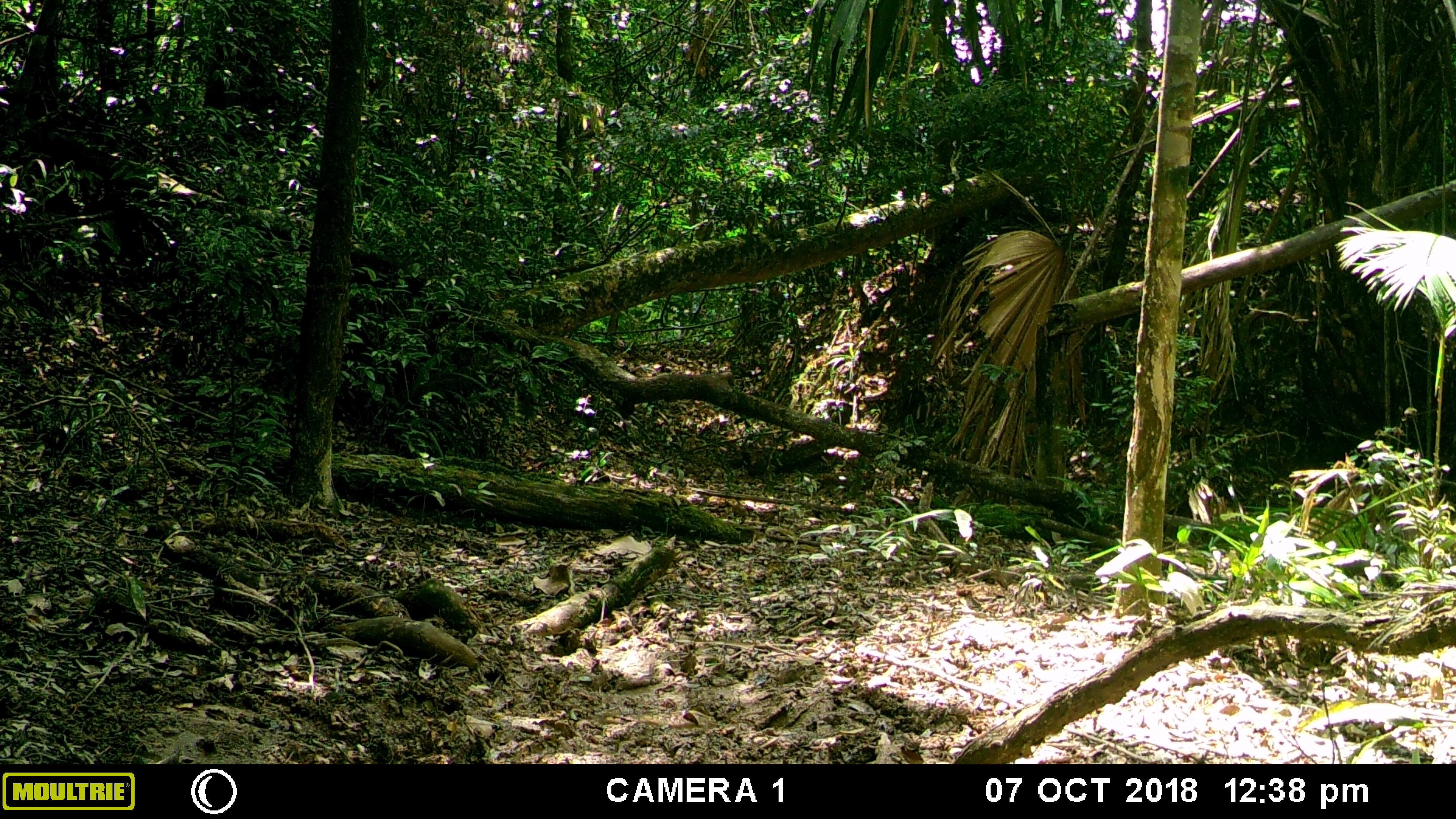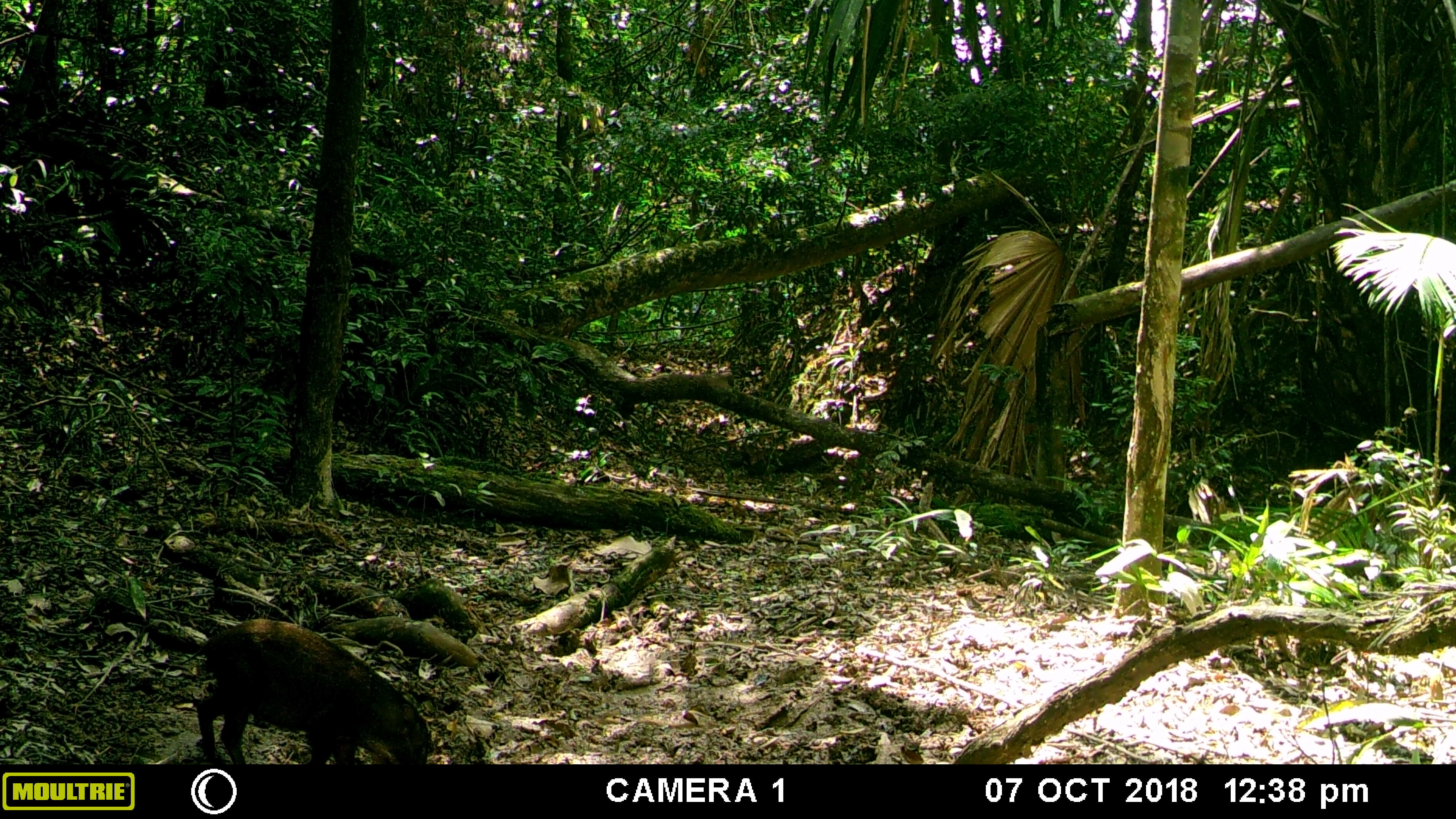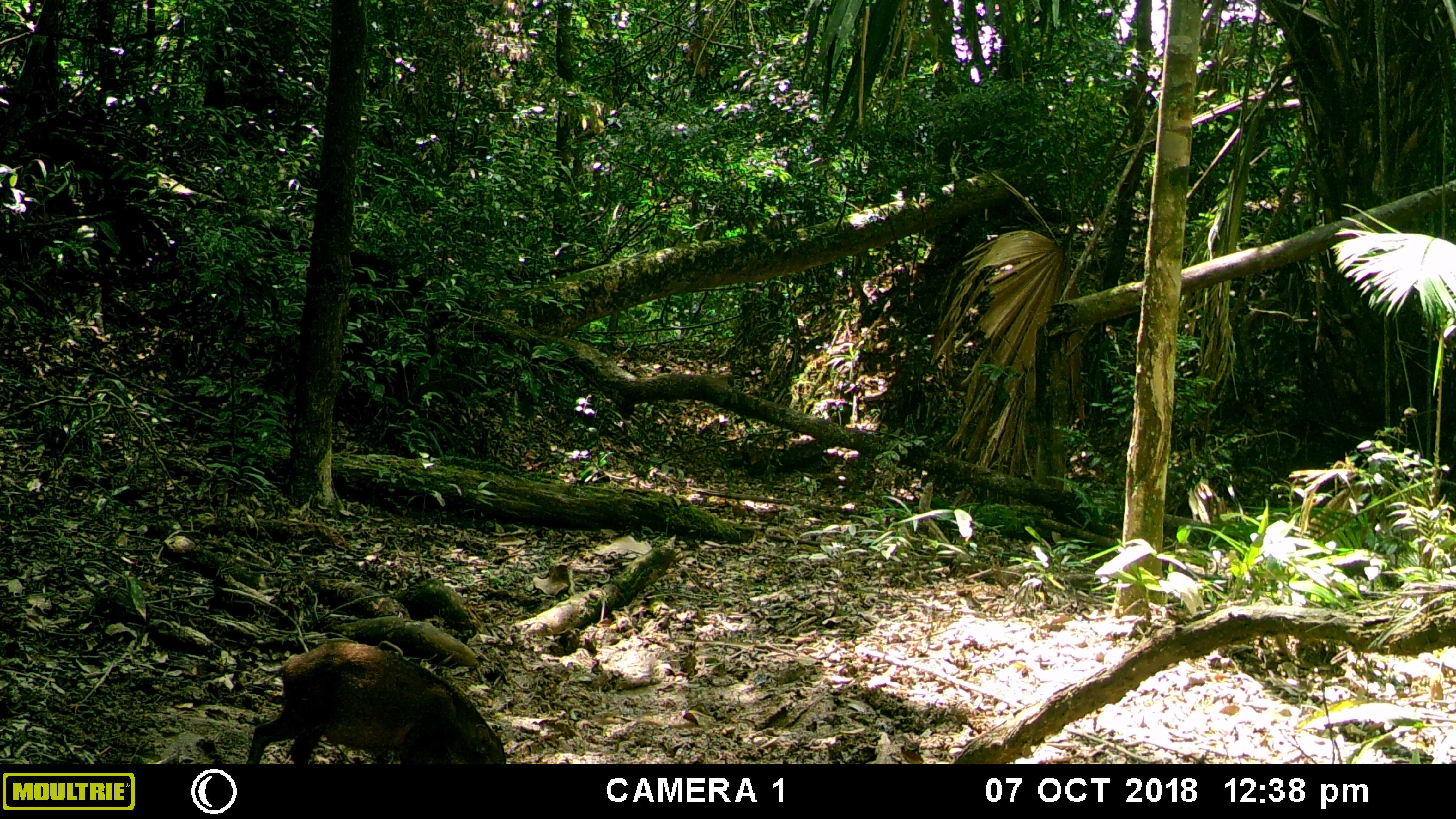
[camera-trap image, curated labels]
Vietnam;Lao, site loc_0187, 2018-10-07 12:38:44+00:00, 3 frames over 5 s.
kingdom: Animalia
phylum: Chordata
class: Mammalia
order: Artiodactyla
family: Suidae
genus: Sus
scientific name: Sus scrofa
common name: eurasian wild pig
Eurasian wild pig (Sus scrofa). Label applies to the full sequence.